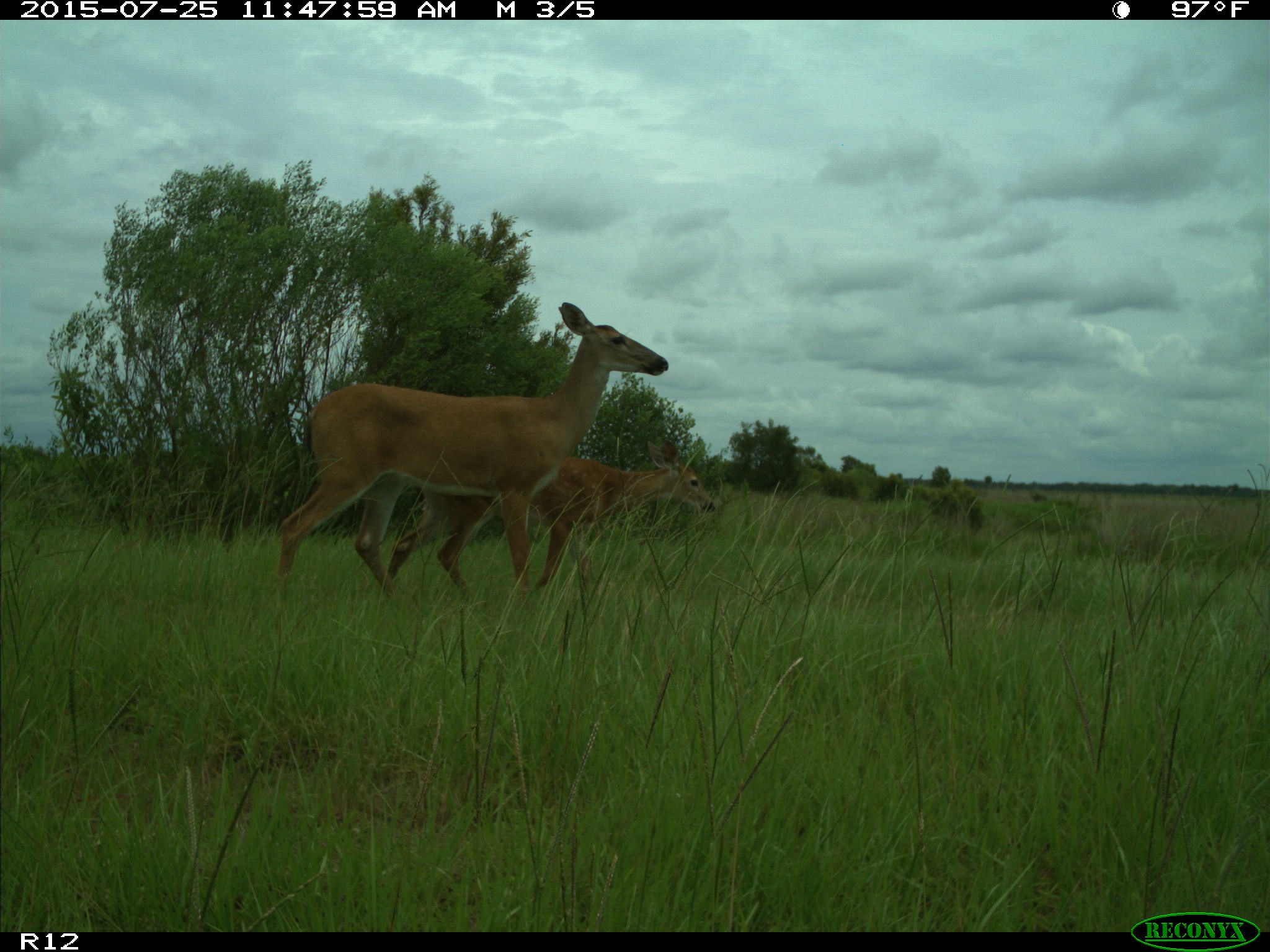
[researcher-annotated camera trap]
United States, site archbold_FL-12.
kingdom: Animalia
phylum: Chordata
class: Mammalia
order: Artiodactyla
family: Cervidae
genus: Odocoileus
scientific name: Odocoileus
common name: deer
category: unidentified deer